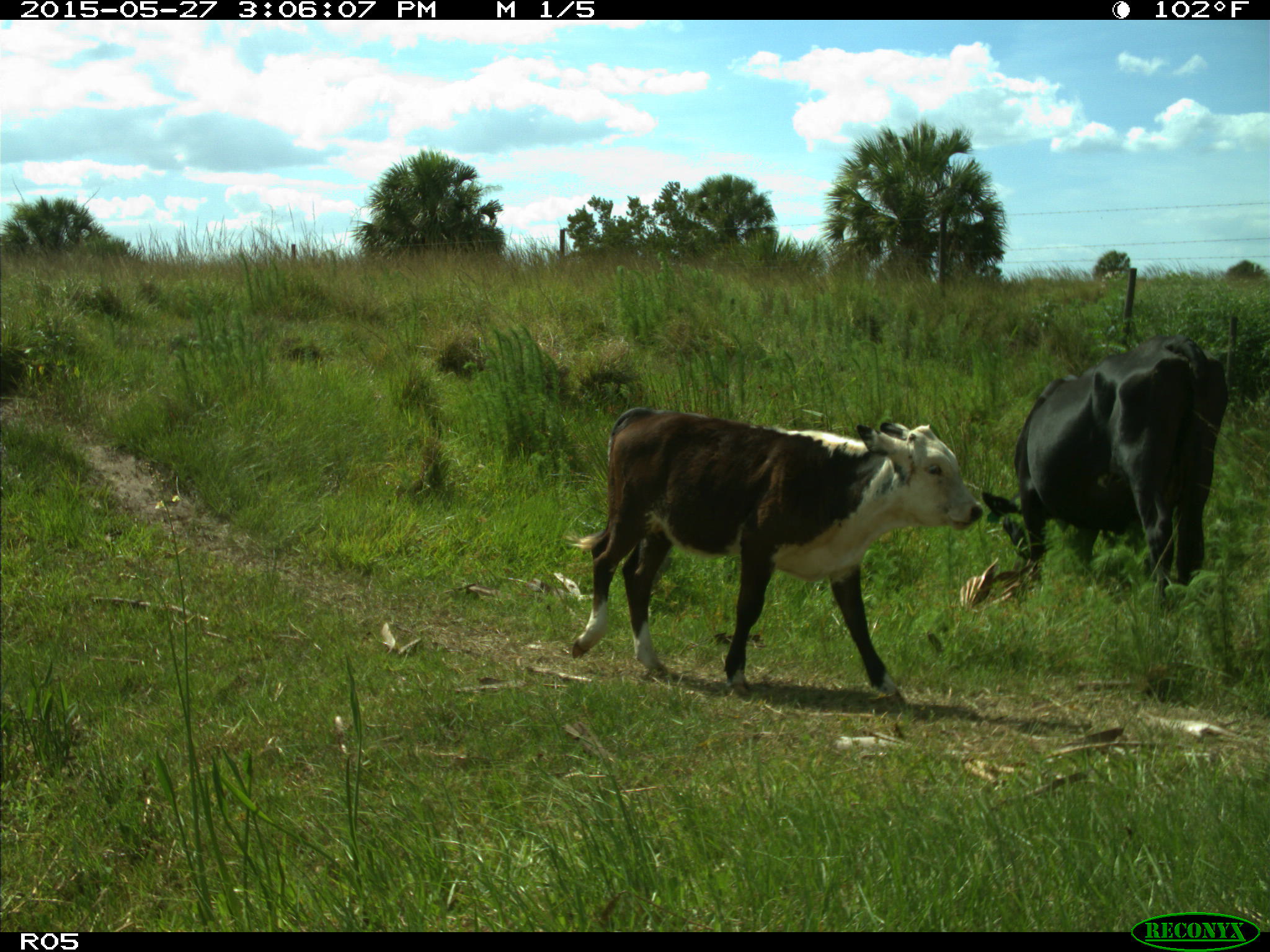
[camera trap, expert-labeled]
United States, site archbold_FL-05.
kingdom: Animalia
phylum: Chordata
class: Mammalia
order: Artiodactyla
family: Bovidae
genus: Bos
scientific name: Bos taurus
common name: domestic cow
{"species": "Bos taurus (domestic cow)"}